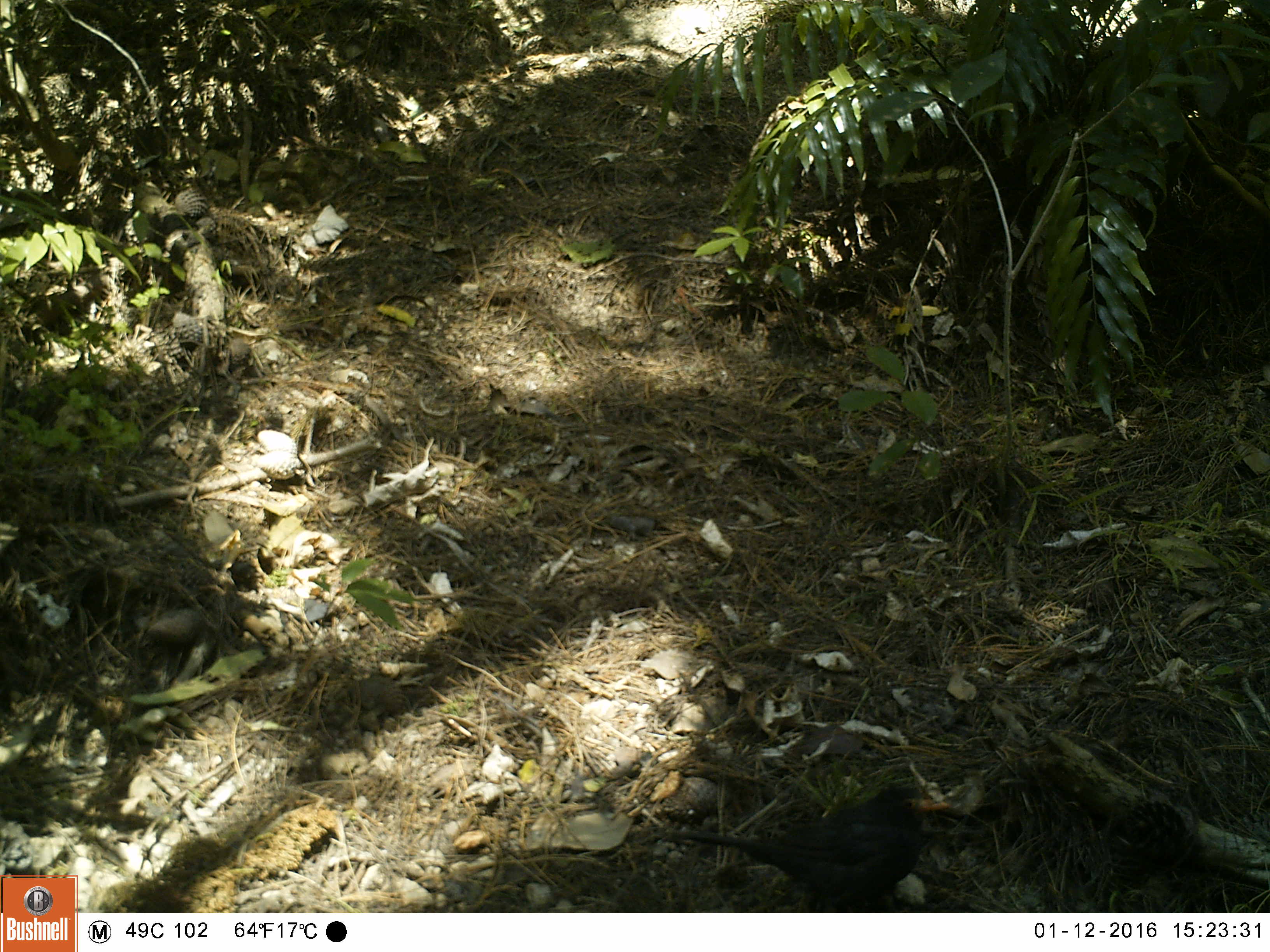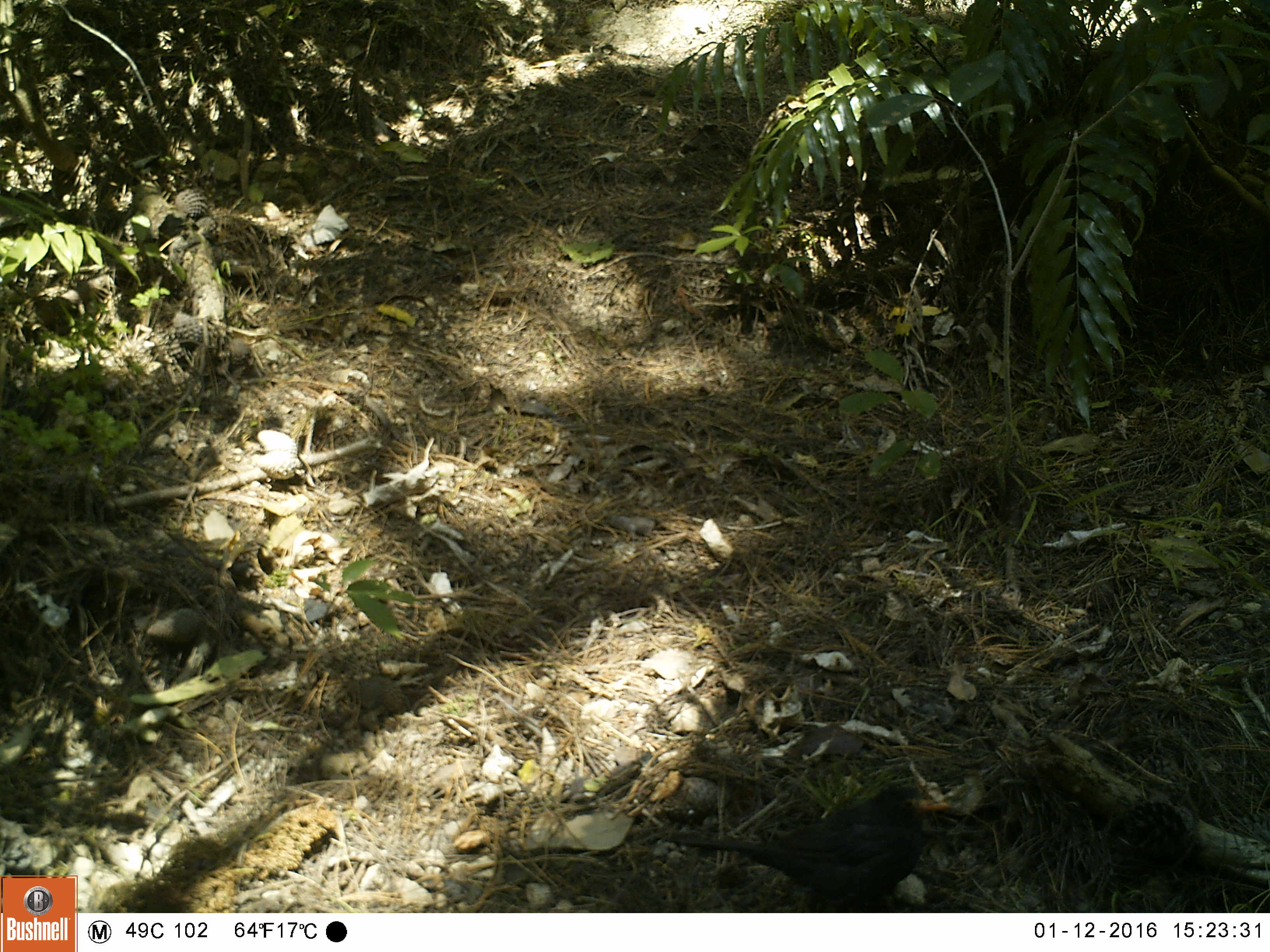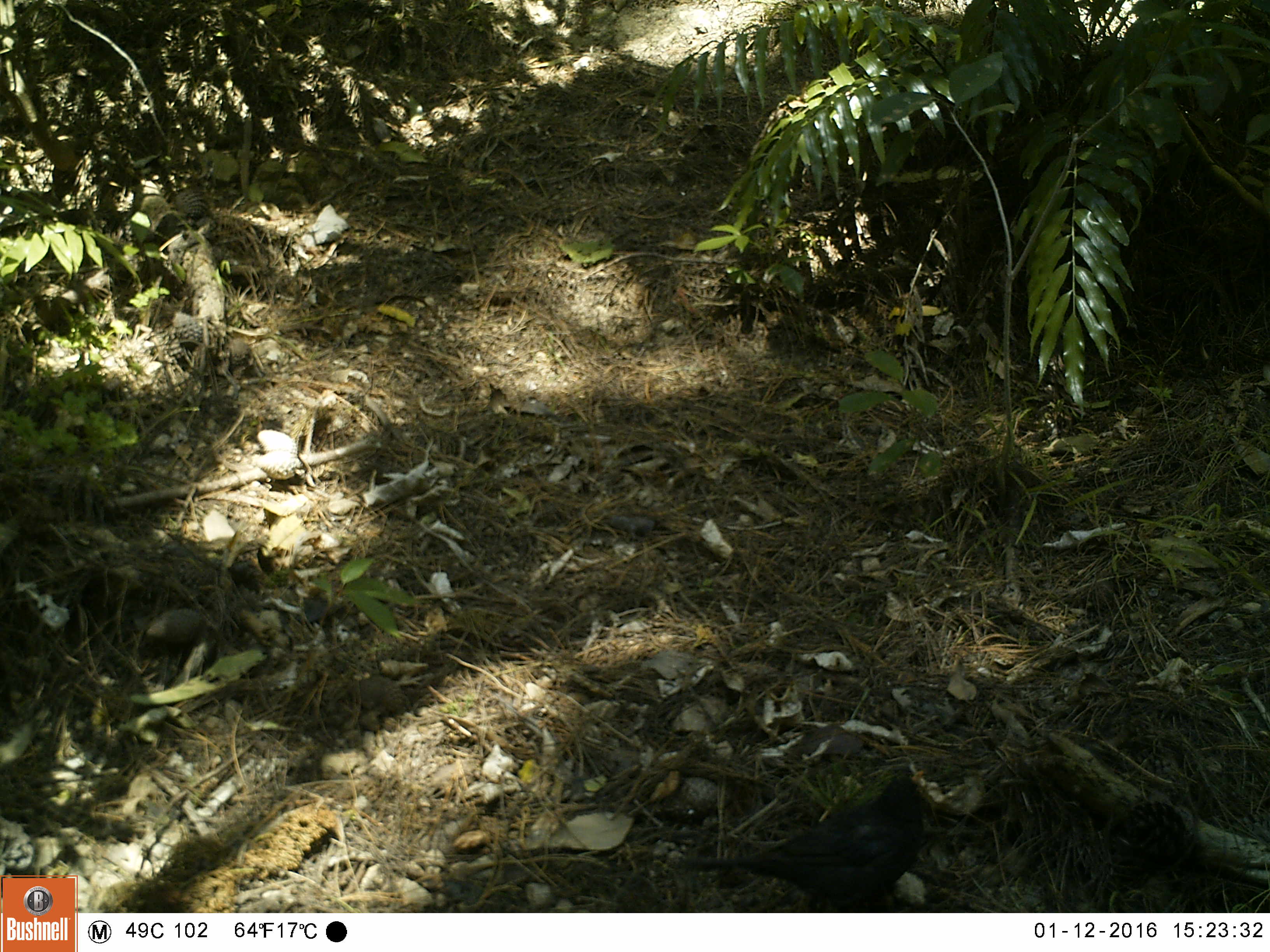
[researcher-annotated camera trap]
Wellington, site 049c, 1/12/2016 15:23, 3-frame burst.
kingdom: Animalia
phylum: Chordata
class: Aves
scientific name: Aves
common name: bird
Bird (Aves).